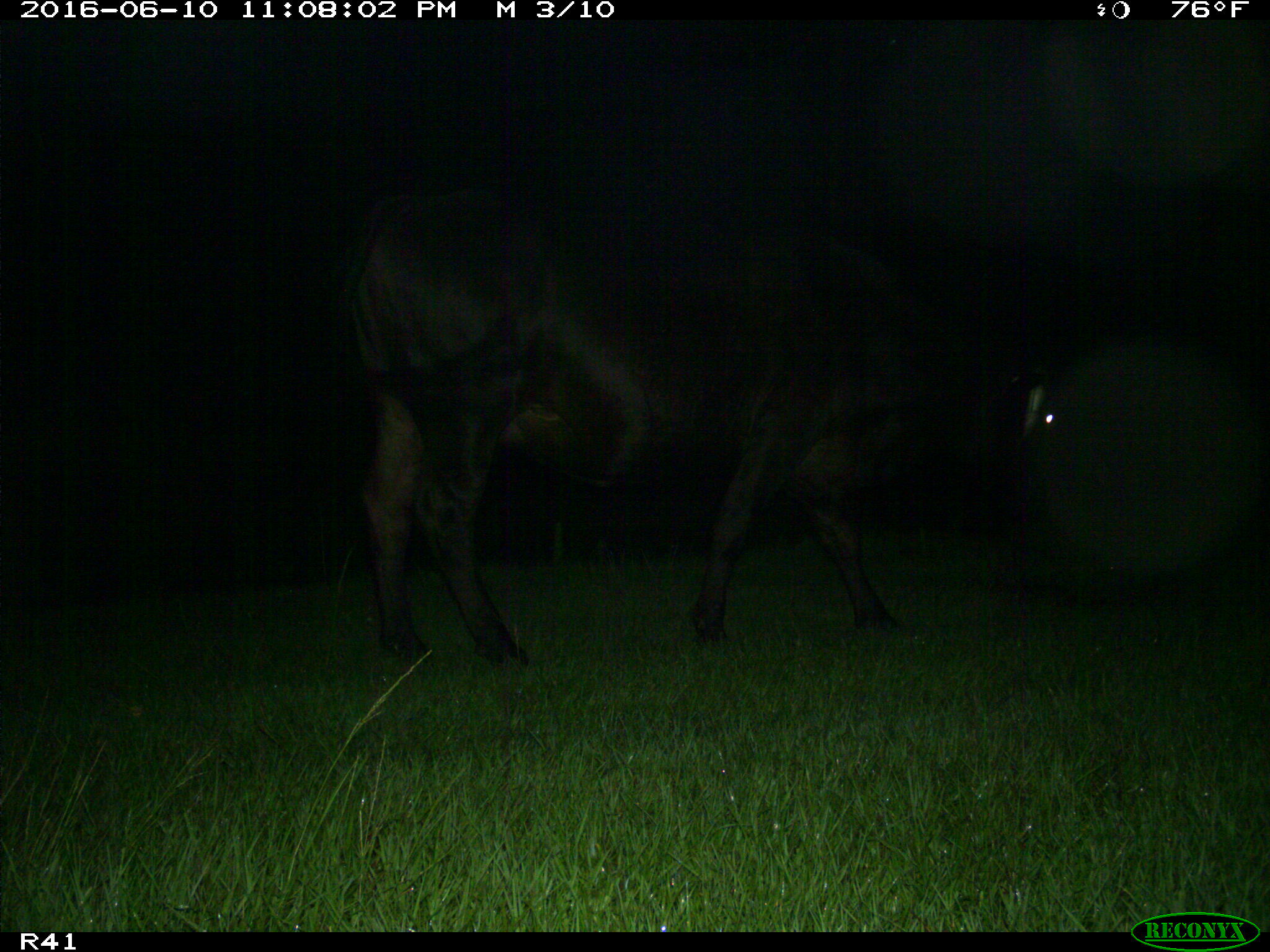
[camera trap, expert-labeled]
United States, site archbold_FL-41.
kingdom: Animalia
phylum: Chordata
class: Mammalia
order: Artiodactyla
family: Bovidae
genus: Bos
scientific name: Bos taurus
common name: domestic cow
Bos taurus (domestic cow).